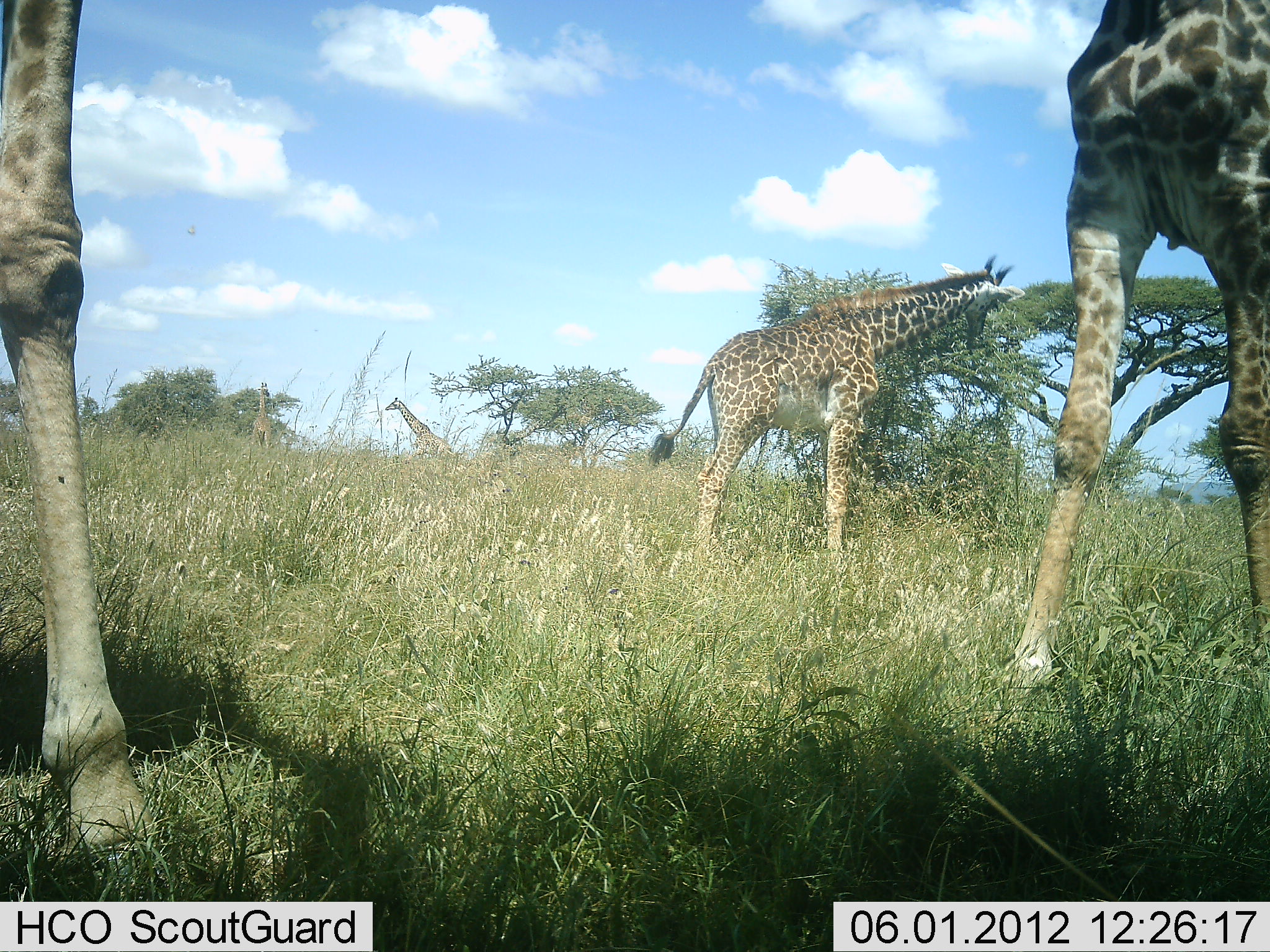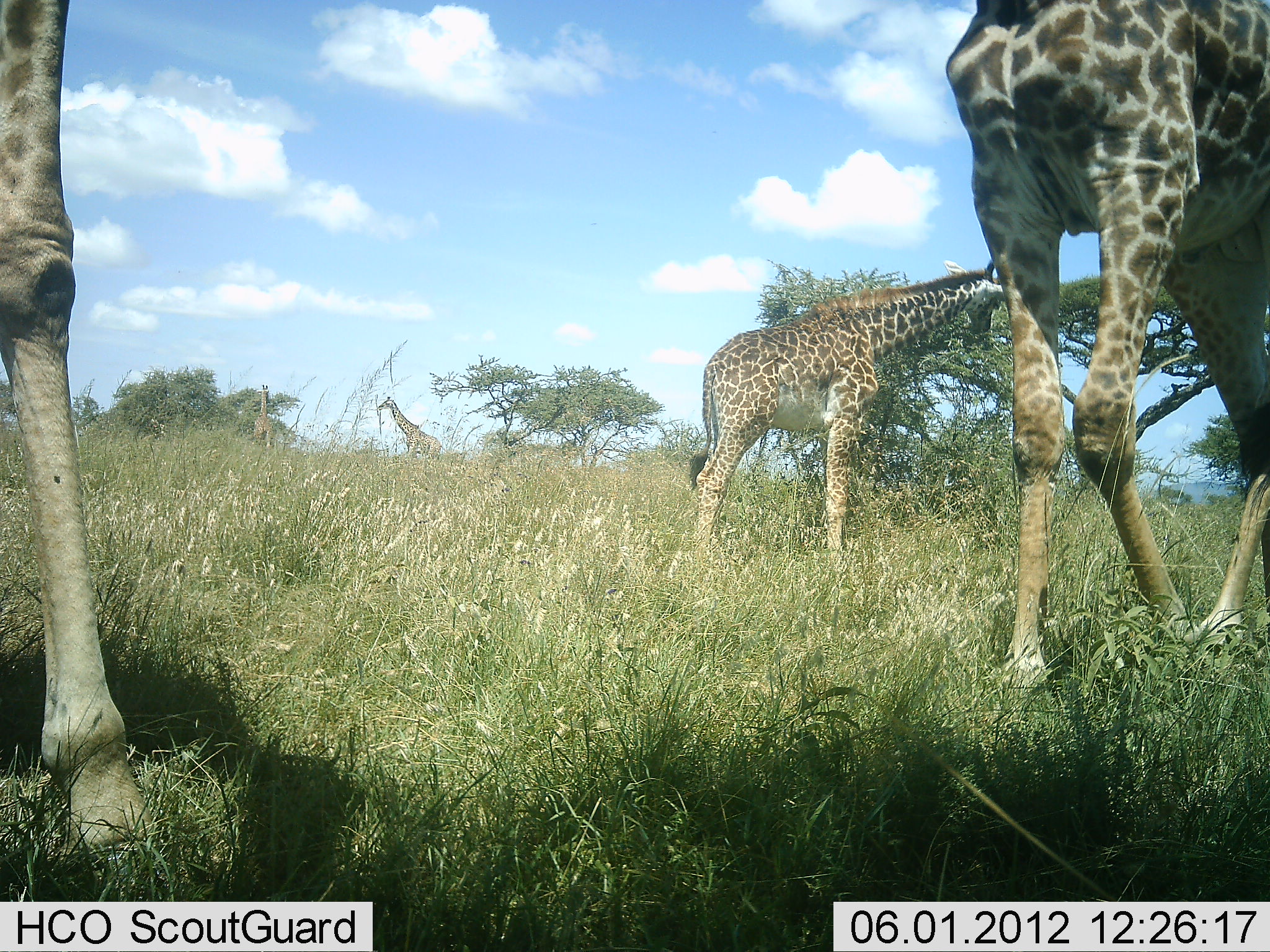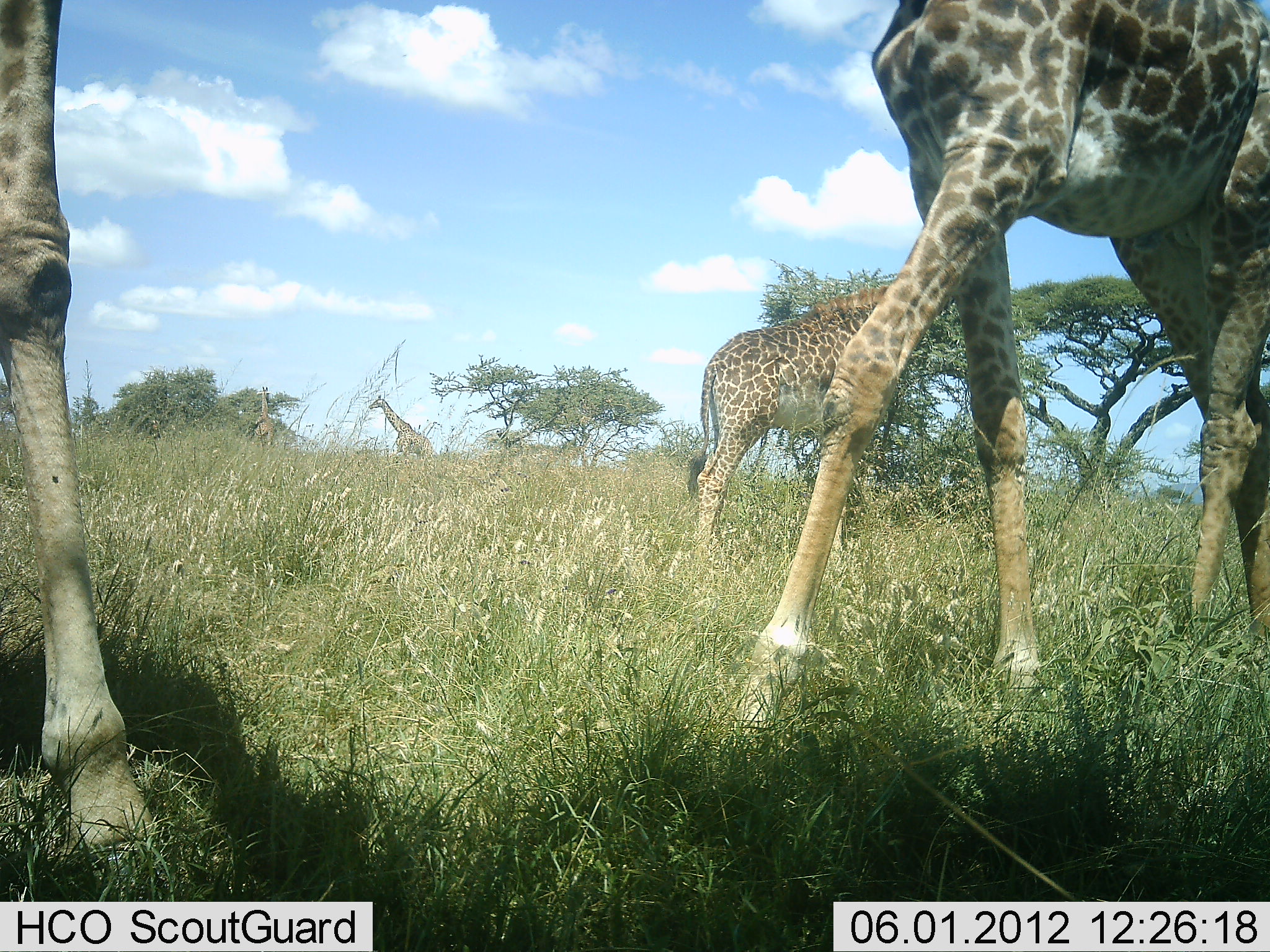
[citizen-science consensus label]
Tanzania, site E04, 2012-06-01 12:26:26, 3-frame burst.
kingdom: Animalia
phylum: Chordata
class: Mammalia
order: Artiodactyla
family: Giraffidae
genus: Giraffa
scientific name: Giraffa camelopardalis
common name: giraffe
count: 5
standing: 50%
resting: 0%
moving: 60%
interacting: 0%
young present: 10%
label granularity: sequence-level